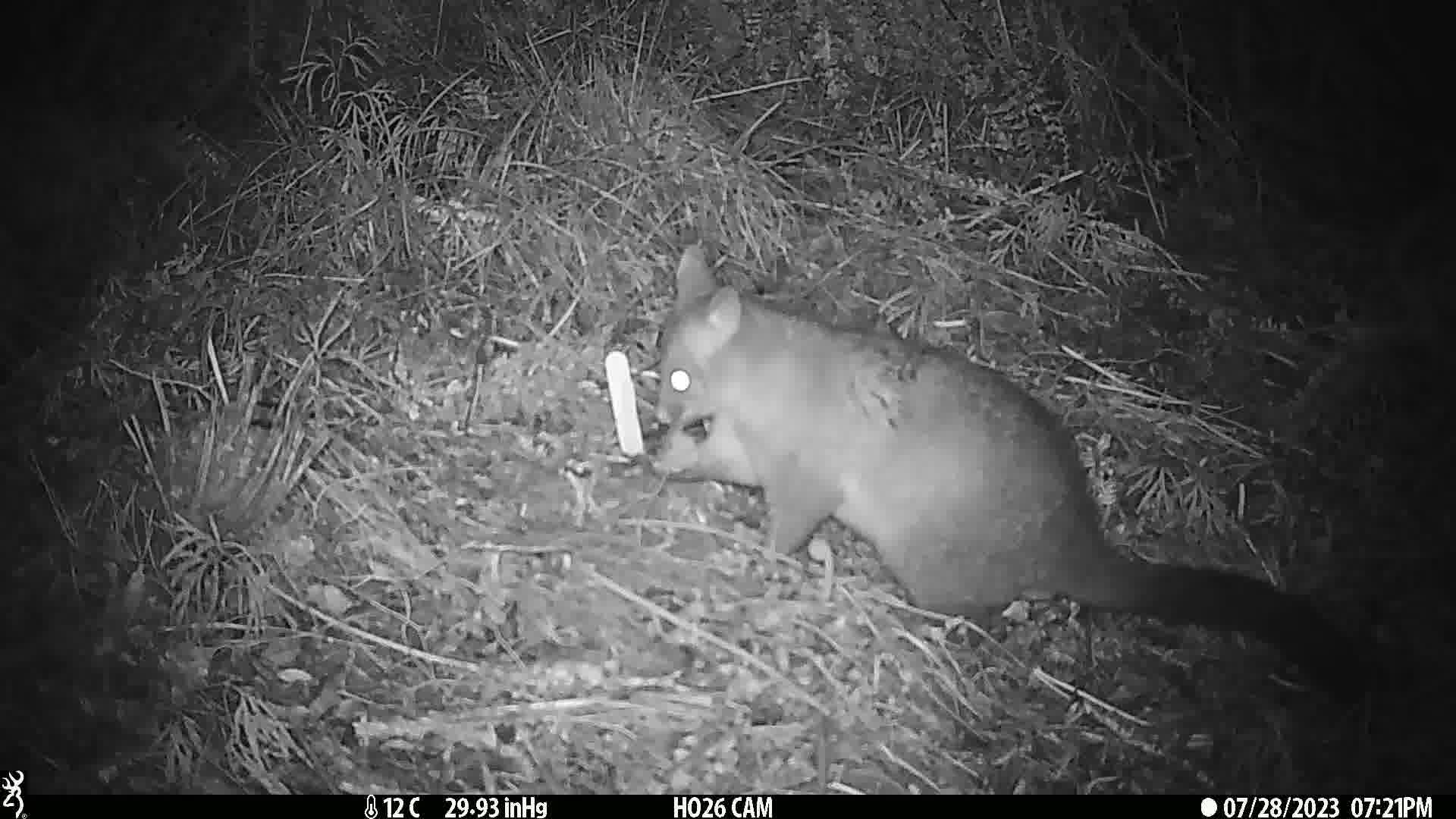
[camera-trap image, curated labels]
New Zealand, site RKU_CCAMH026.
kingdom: Animalia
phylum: Chordata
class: Mammalia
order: Diprotodontia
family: Phalangeridae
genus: Trichosurus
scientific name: Trichosurus vulpecula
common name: common brushtail possum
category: possum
Possum (common brushtail possum) (Trichosurus vulpecula).